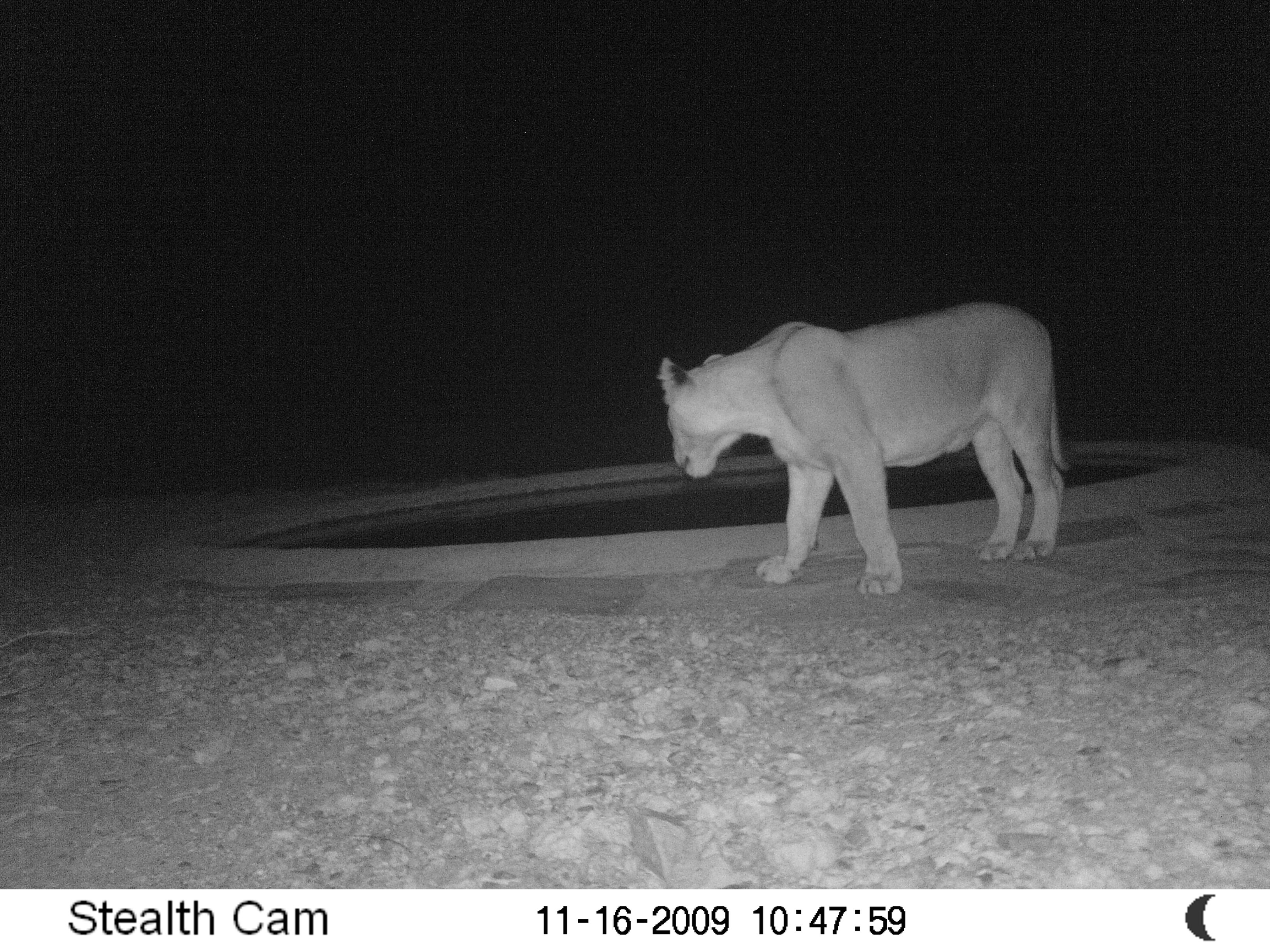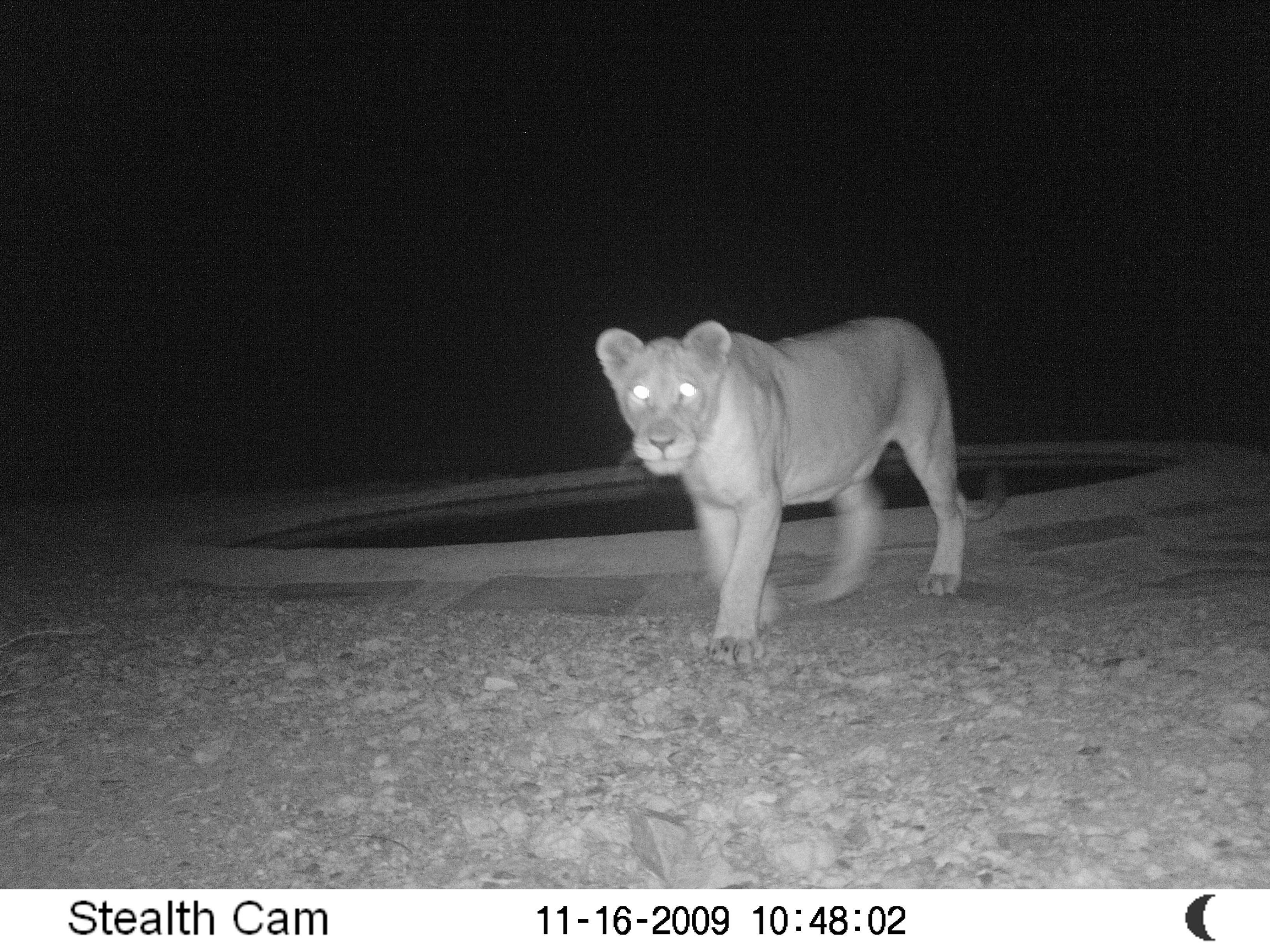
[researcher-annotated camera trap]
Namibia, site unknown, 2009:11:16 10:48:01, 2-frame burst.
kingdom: Animalia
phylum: Chordata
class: Mammalia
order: Carnivora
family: Felidae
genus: Panthera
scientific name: Panthera leo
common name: lion